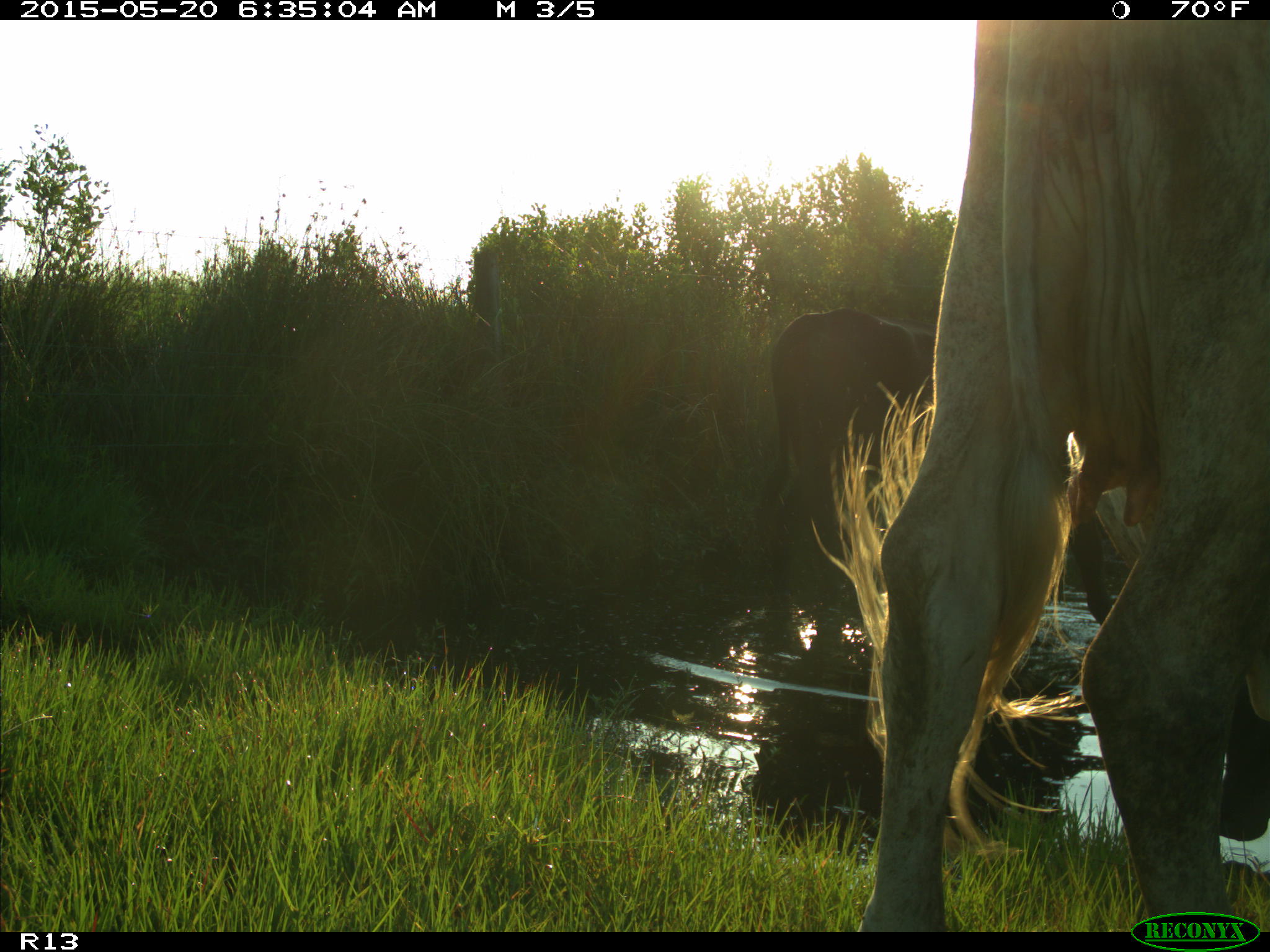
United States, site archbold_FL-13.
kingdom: Animalia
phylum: Chordata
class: Mammalia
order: Artiodactyla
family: Bovidae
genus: Bos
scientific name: Bos taurus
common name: domestic cow